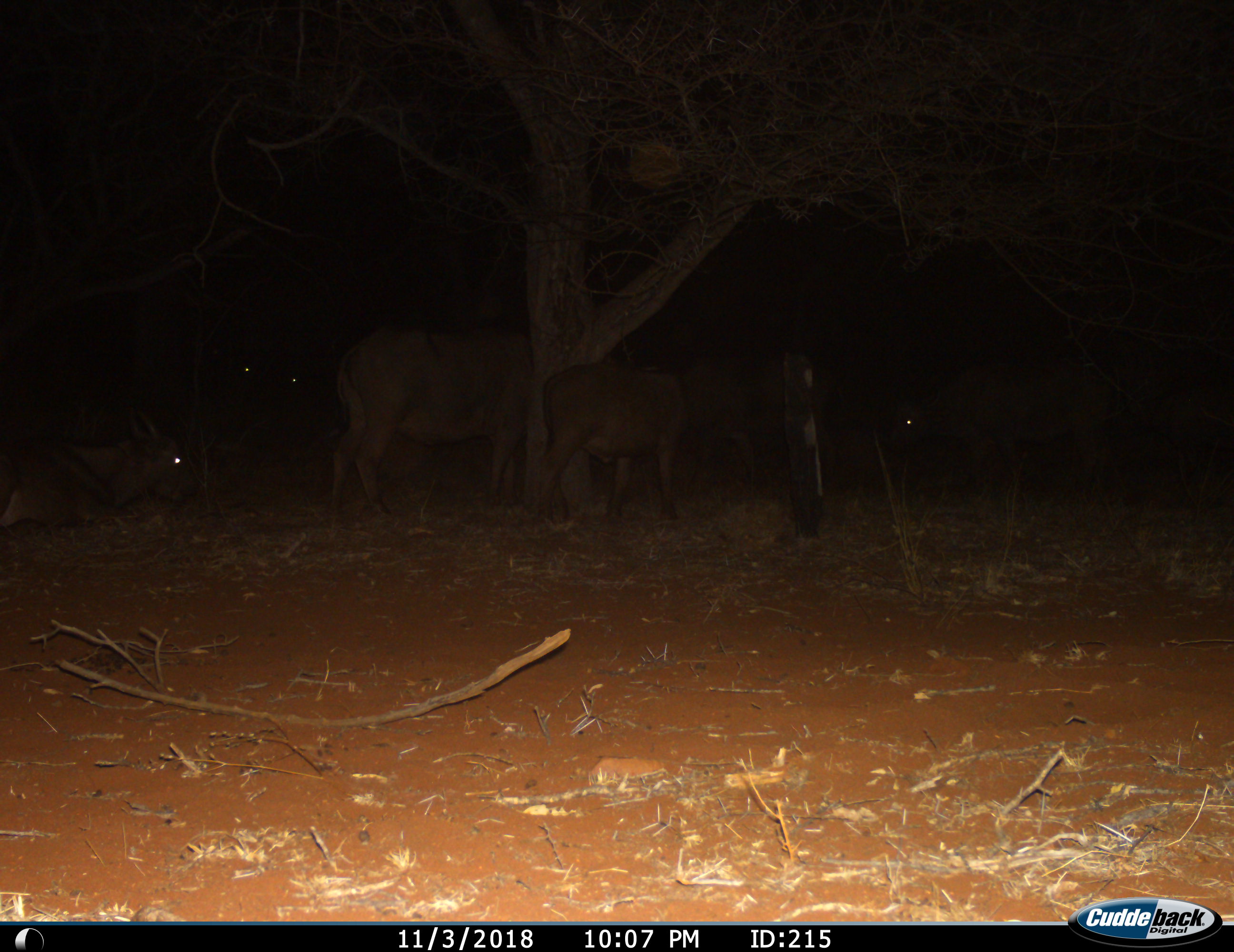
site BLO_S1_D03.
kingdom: Animalia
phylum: Chordata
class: Mammalia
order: Artiodactyla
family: Bovidae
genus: Syncerus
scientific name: Syncerus caffer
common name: african buffalo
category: buffalo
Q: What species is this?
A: Buffalo (african buffalo) (Syncerus caffer).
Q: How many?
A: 5.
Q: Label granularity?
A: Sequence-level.